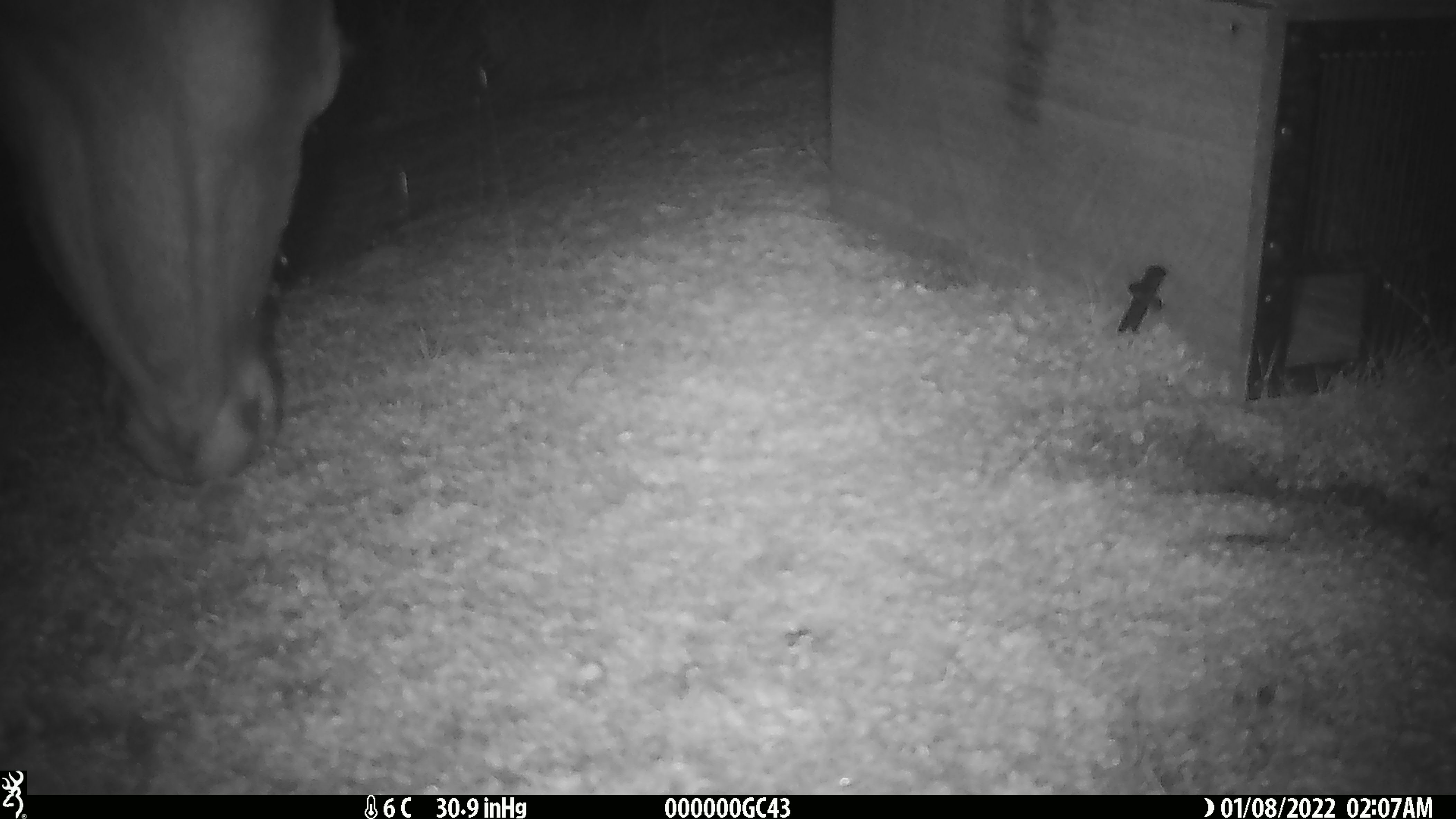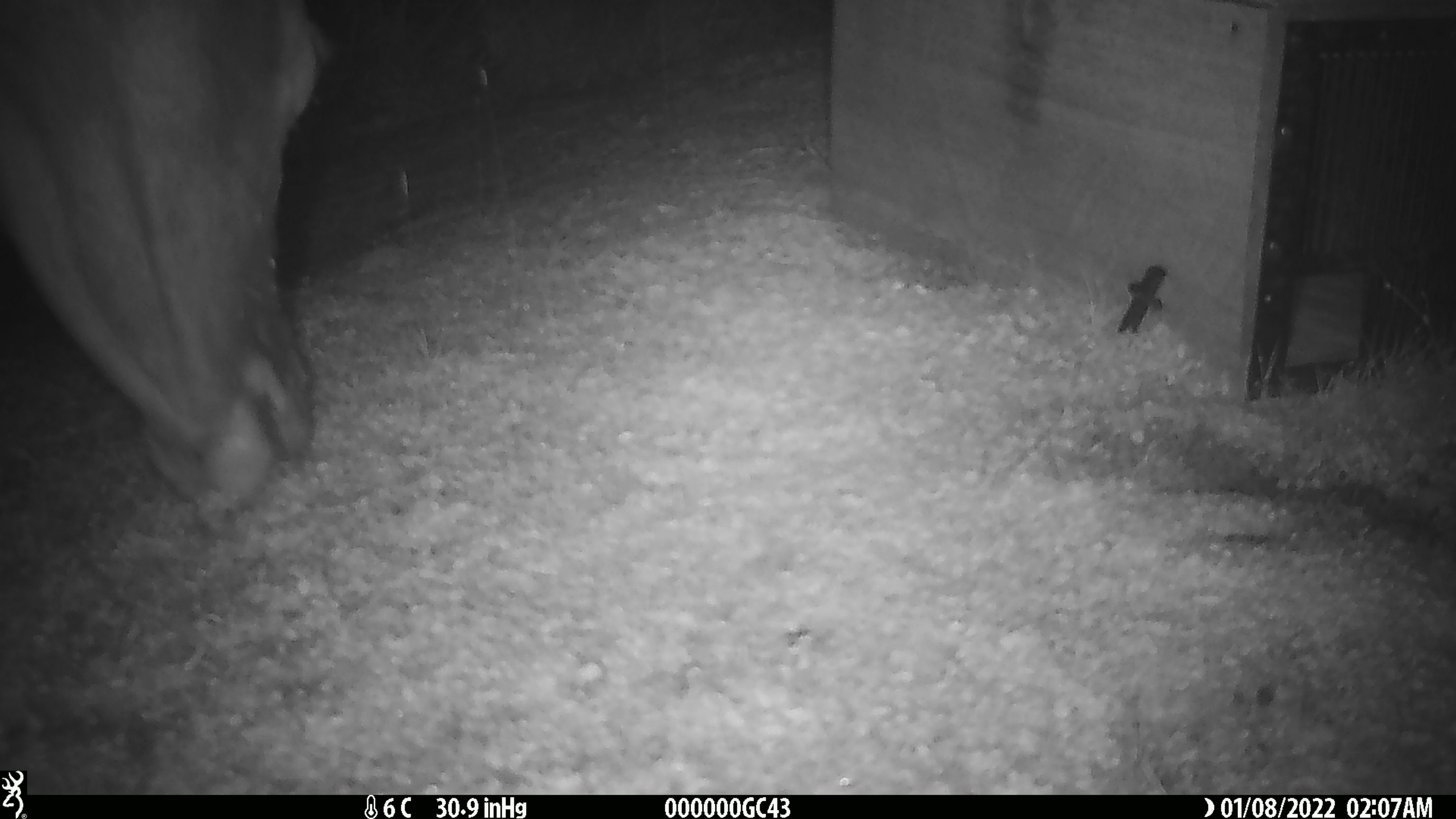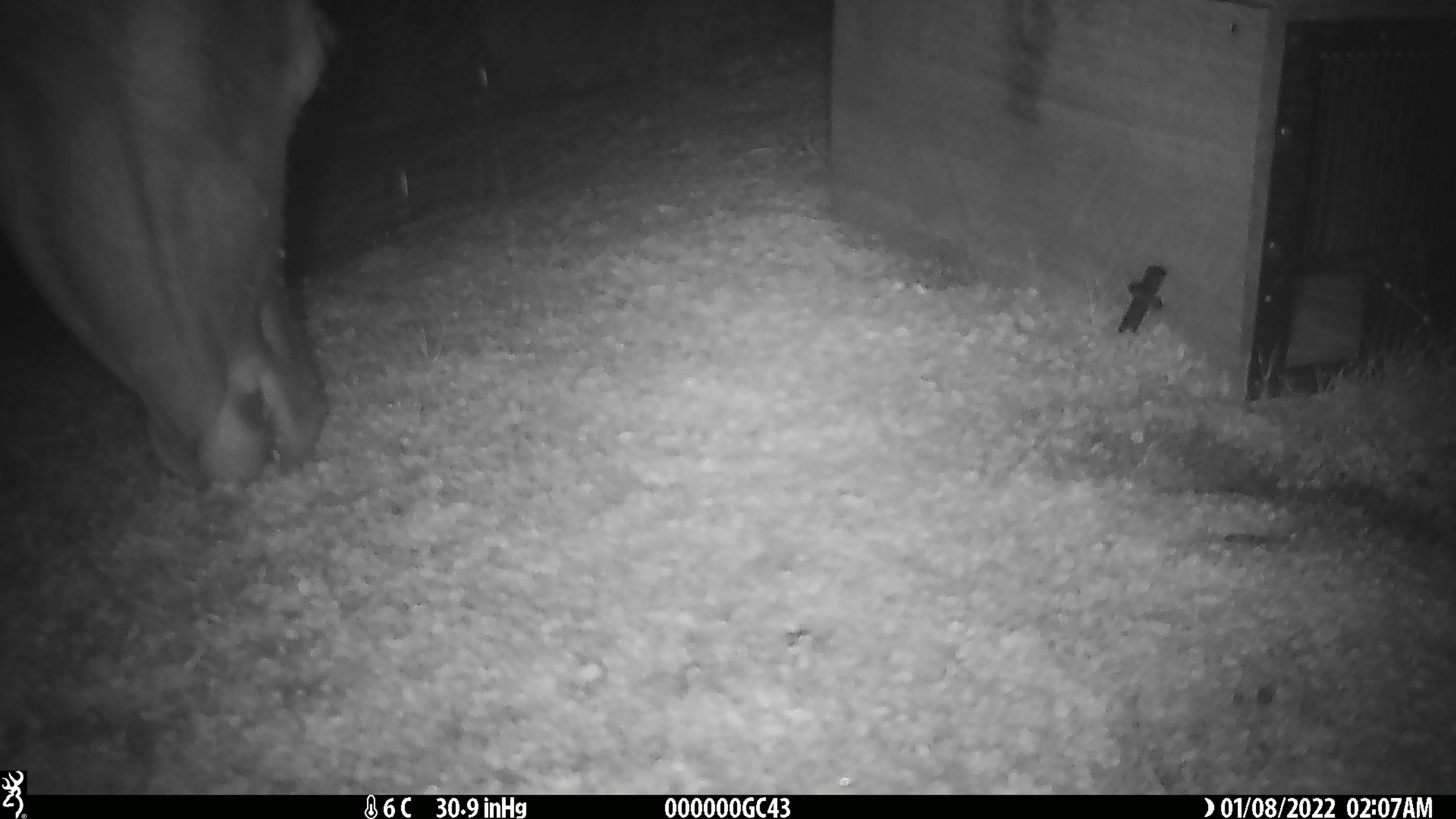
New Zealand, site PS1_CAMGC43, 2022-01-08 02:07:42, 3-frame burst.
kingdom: Animalia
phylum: Chordata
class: Mammalia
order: Artiodactyla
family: Cervidae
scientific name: Cervidae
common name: deer